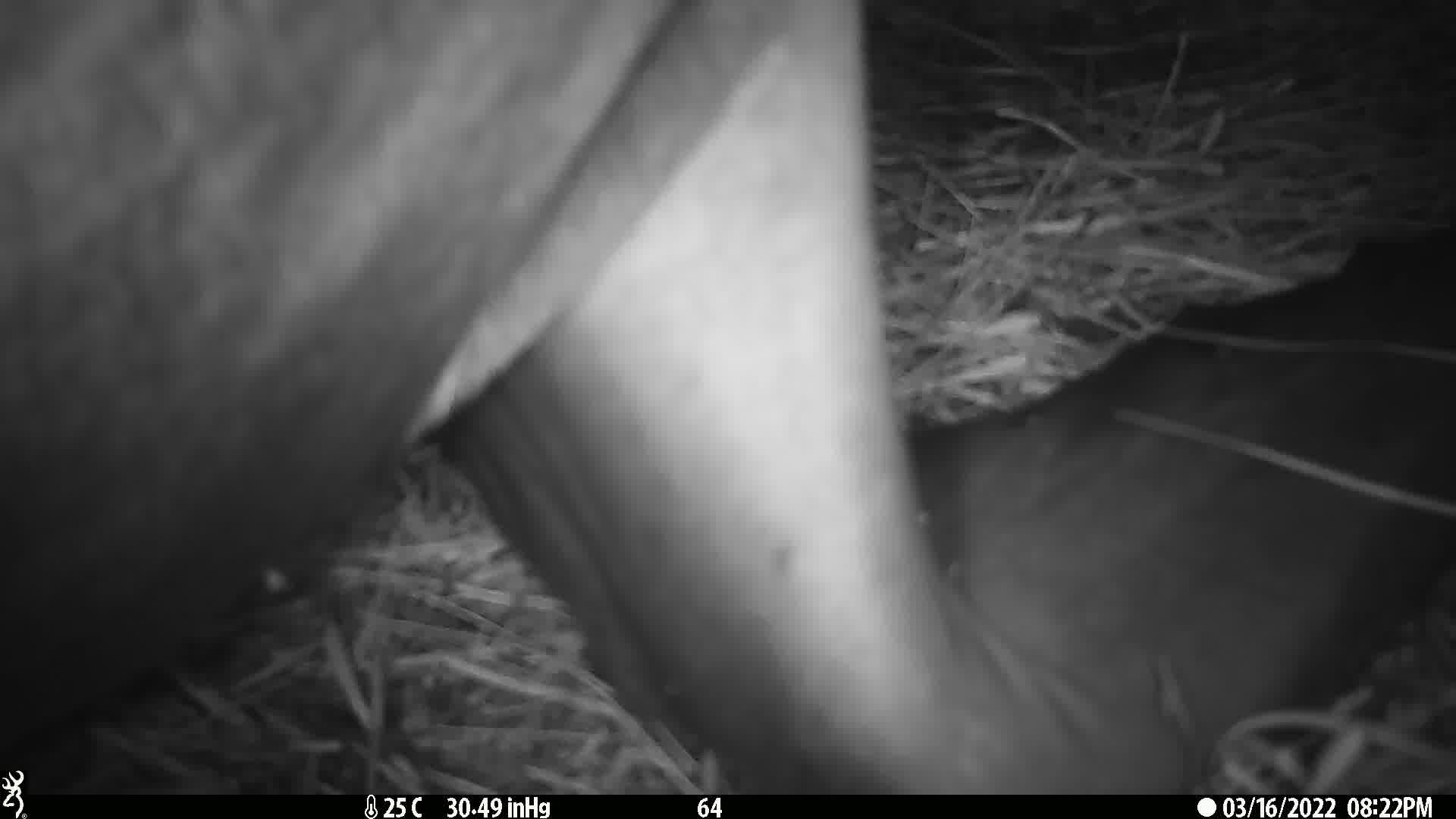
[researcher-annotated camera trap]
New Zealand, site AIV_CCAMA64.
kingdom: Animalia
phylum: Chordata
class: Mammalia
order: Carnivora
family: Otariidae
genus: Phocarctos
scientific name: Phocarctos hookeri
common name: new zealand sea lion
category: sealion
Sealion (new zealand sea lion) (Phocarctos hookeri).